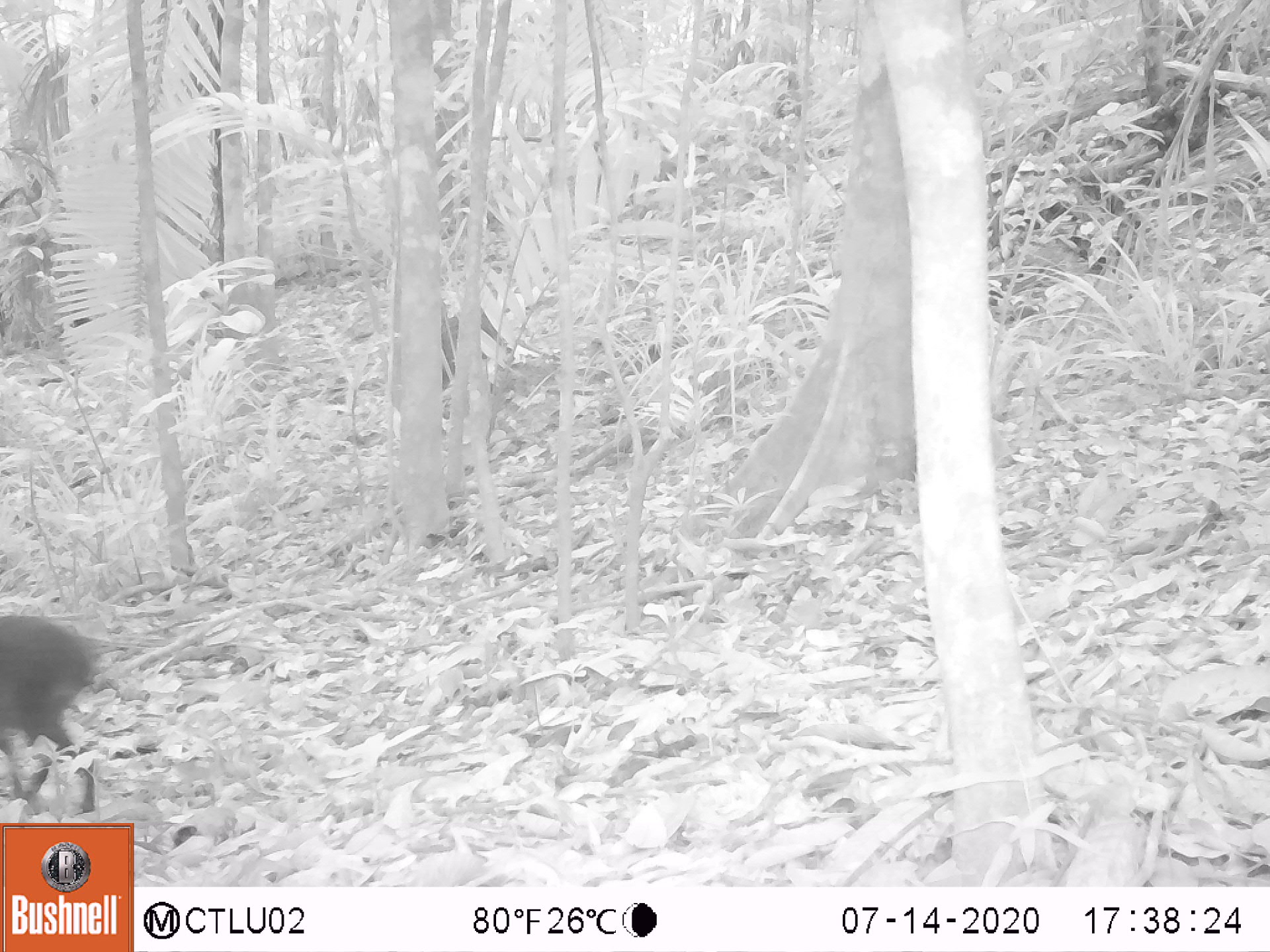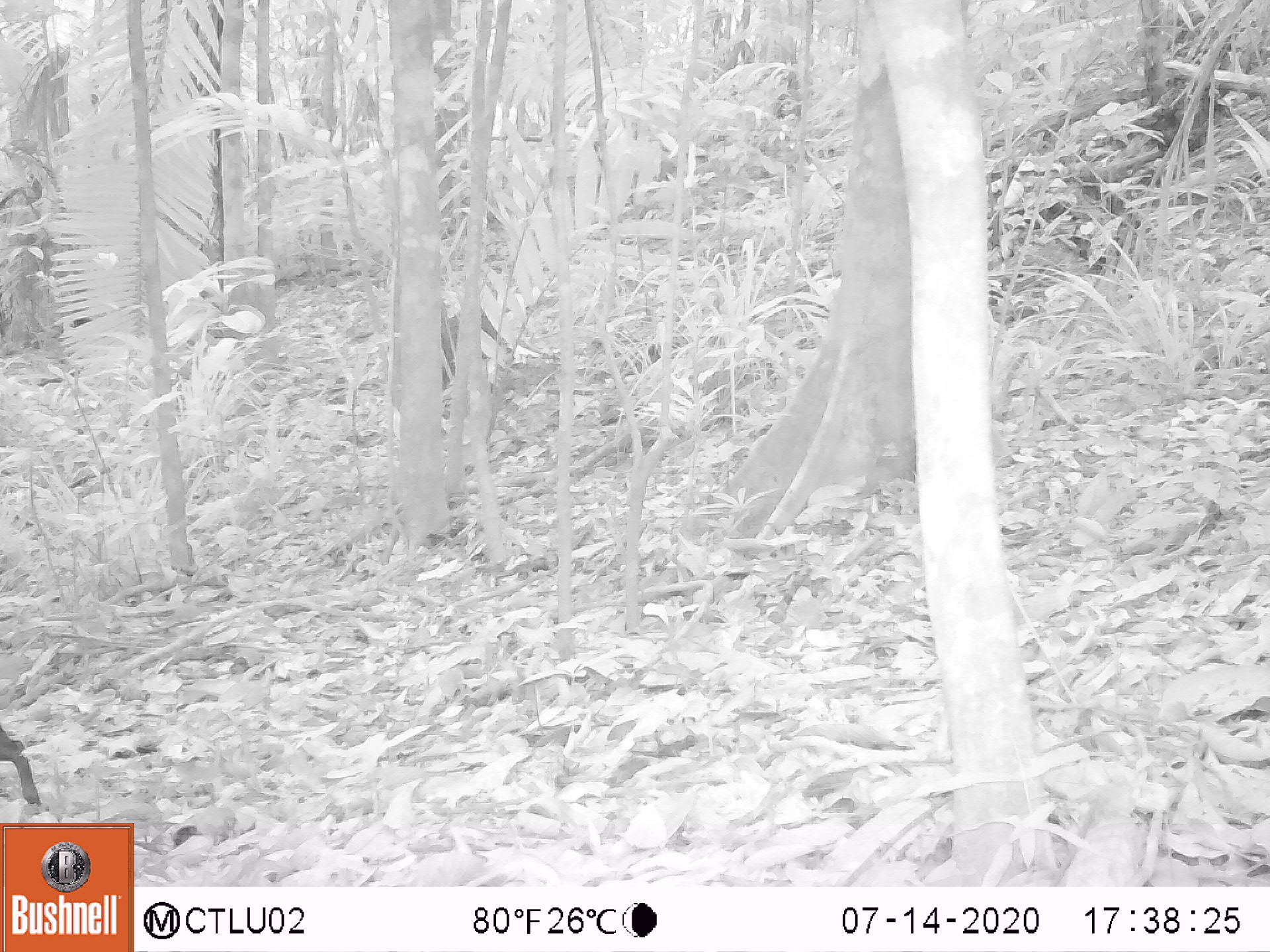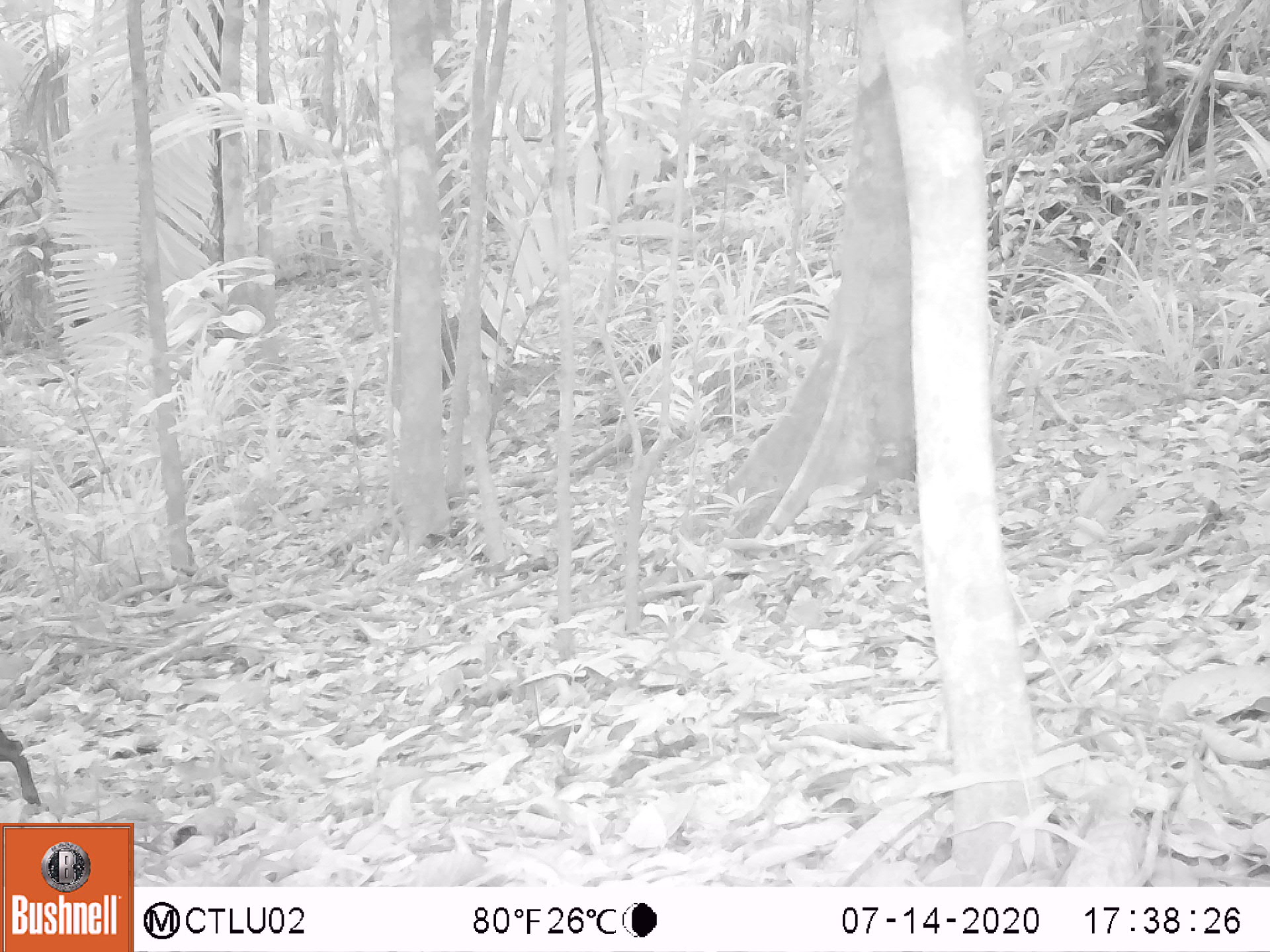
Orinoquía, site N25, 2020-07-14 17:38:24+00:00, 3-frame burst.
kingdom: Animalia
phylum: Chordata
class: Mammalia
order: Rodentia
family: Dasyproctidae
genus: Dasyprocta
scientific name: Dasyprocta fuliginosa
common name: black agouti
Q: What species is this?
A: Black agouti (Dasyprocta fuliginosa).